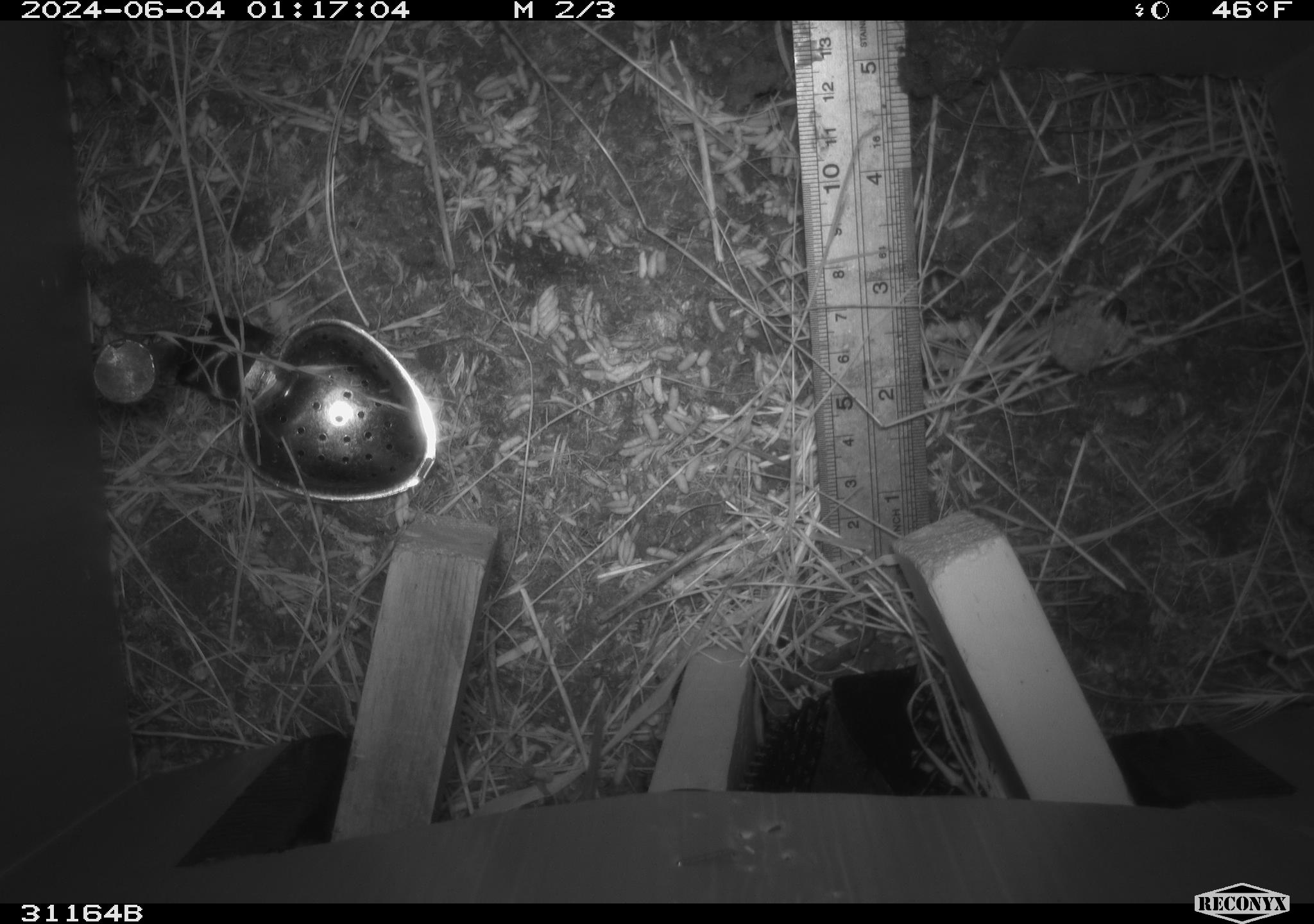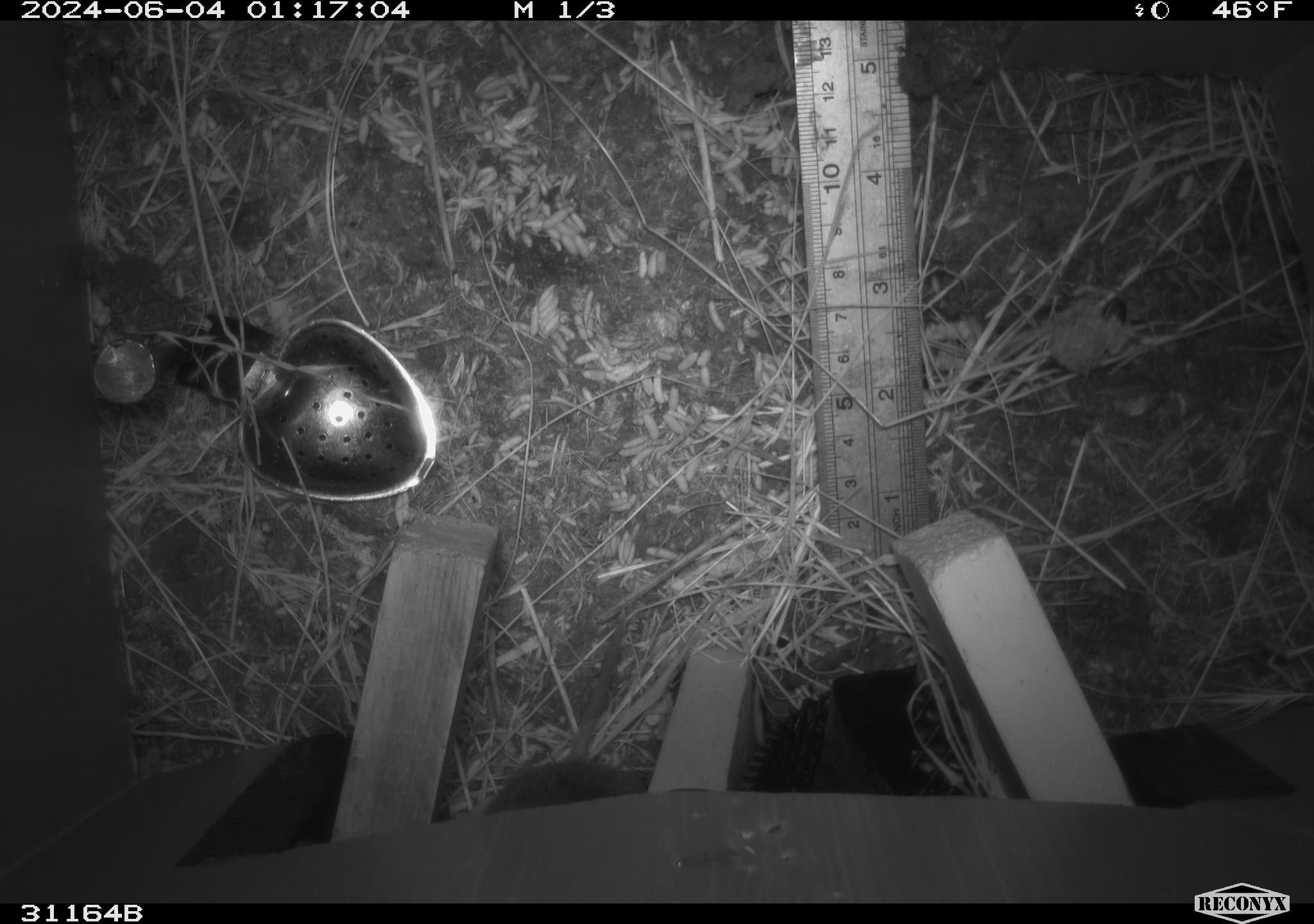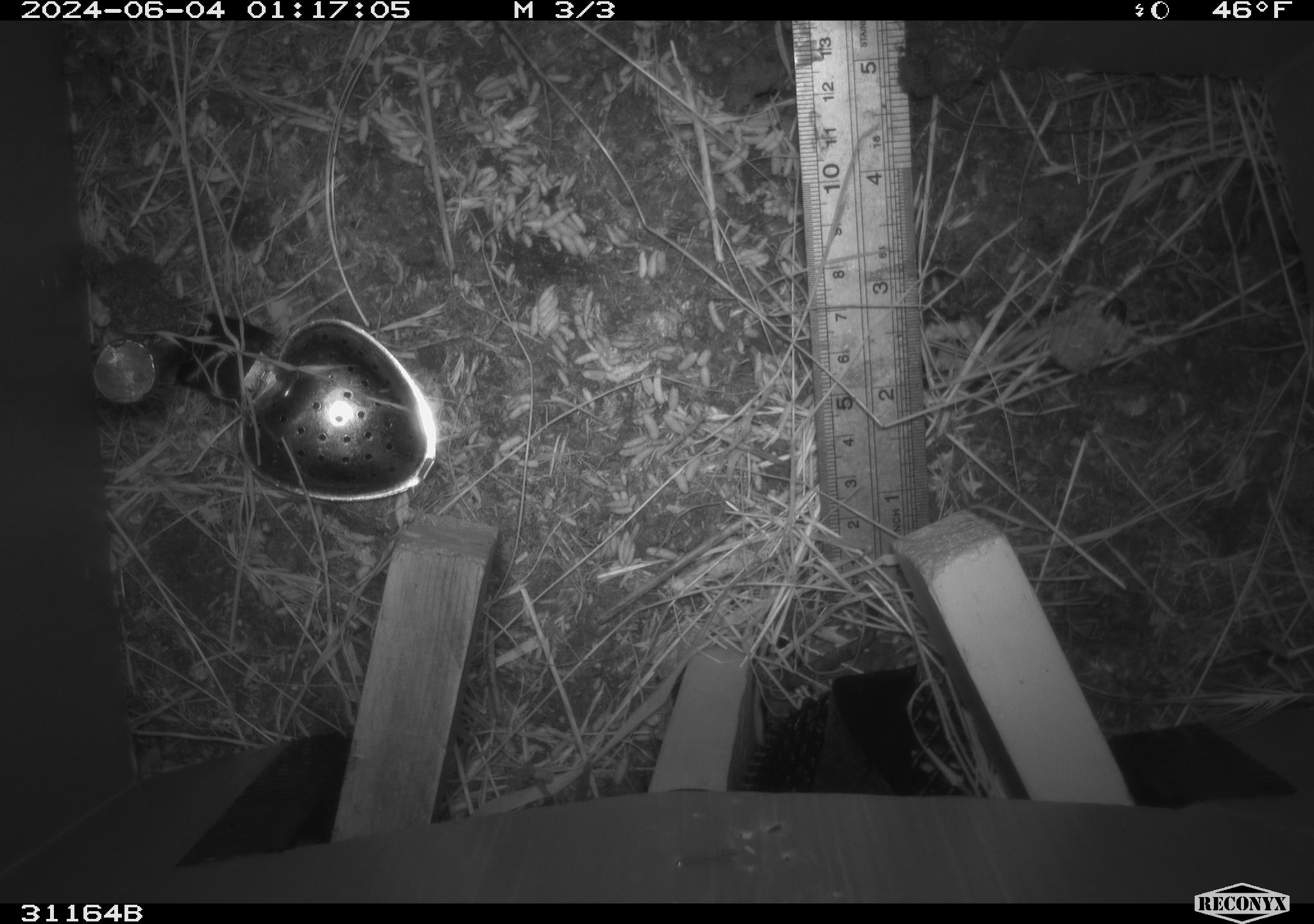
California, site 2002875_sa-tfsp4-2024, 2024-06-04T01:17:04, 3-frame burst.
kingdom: Animalia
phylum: Chordata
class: Mammalia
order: Rodentia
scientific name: Rodentia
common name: rodent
Rodent (Rodentia).